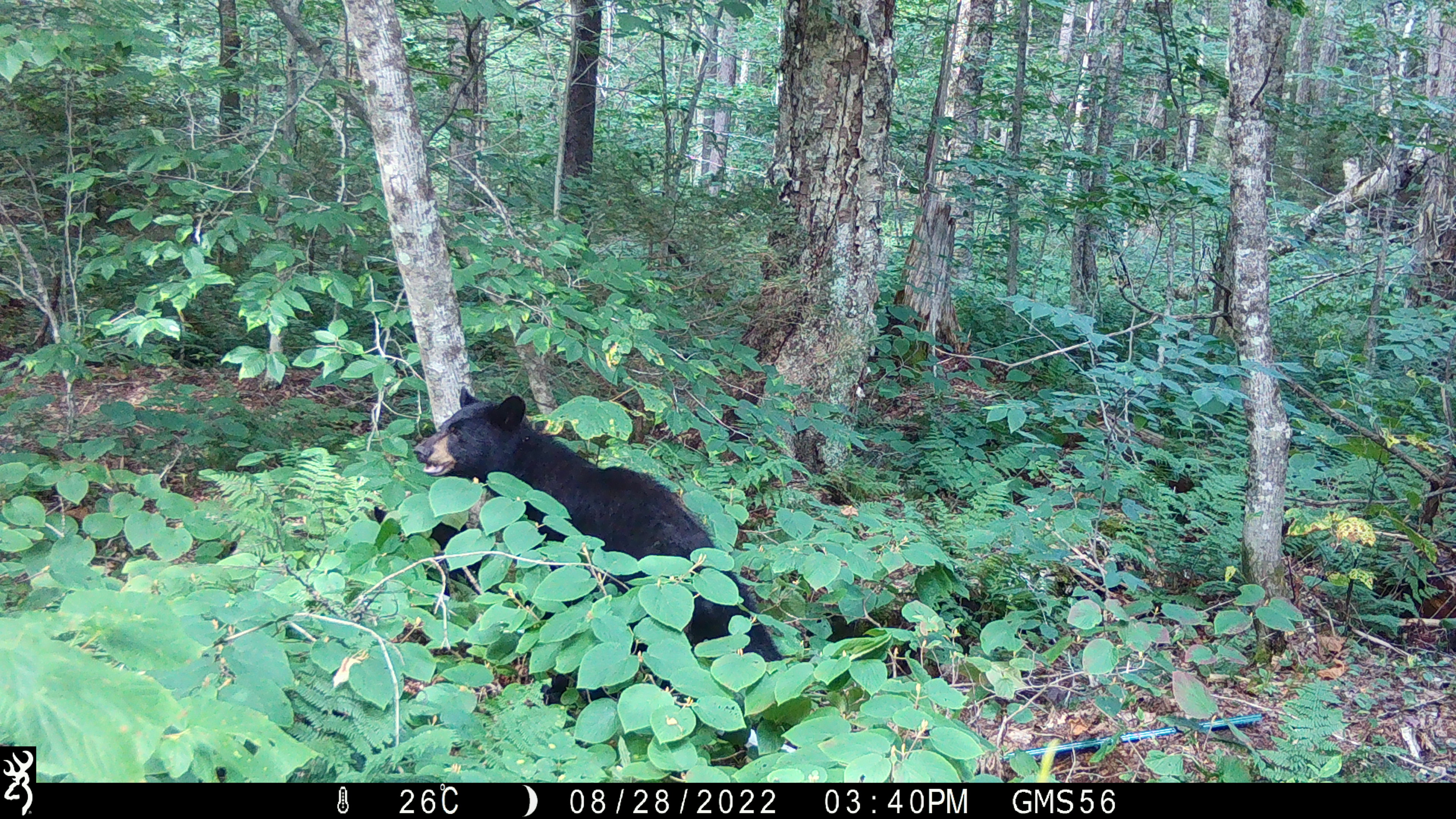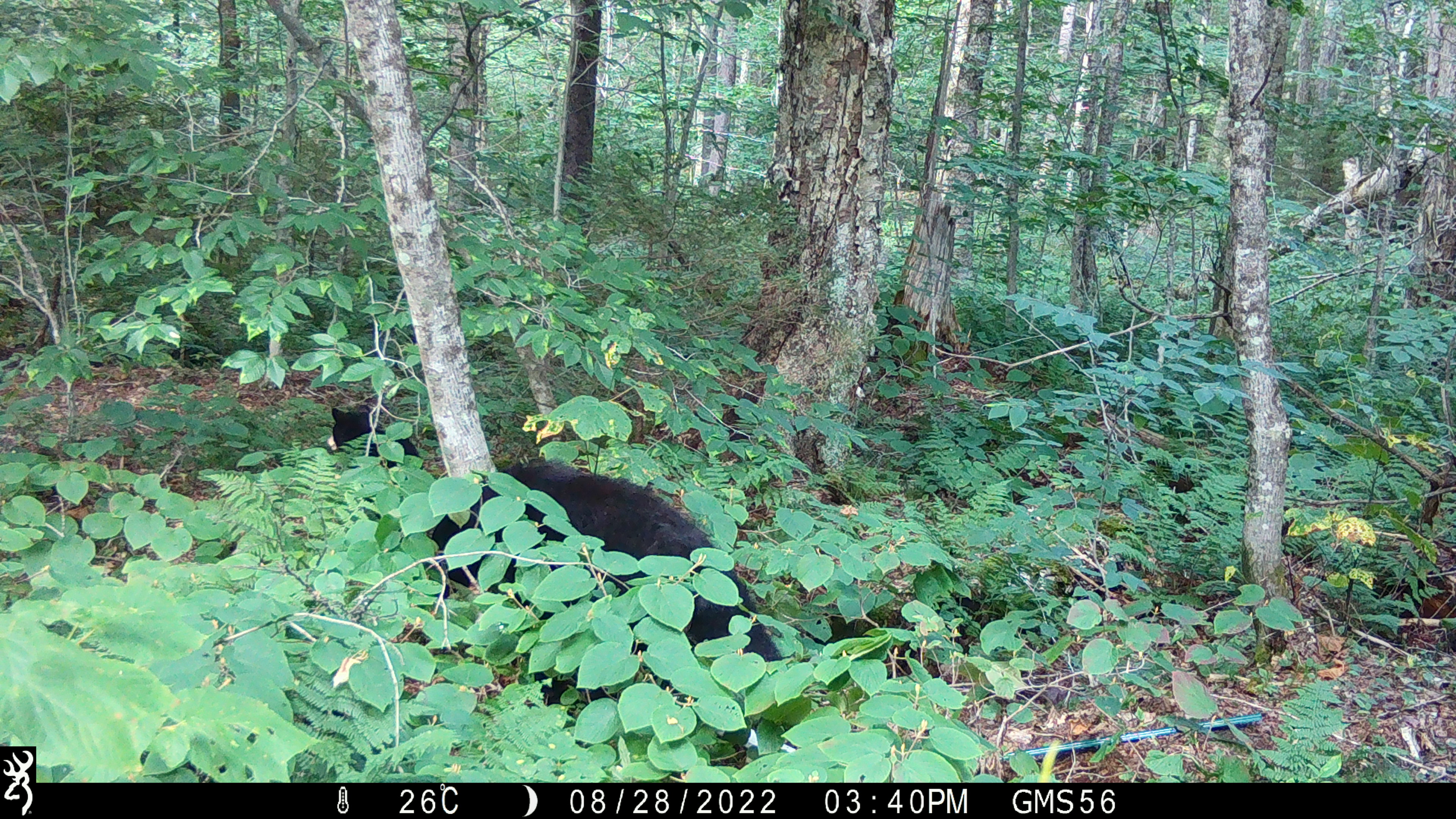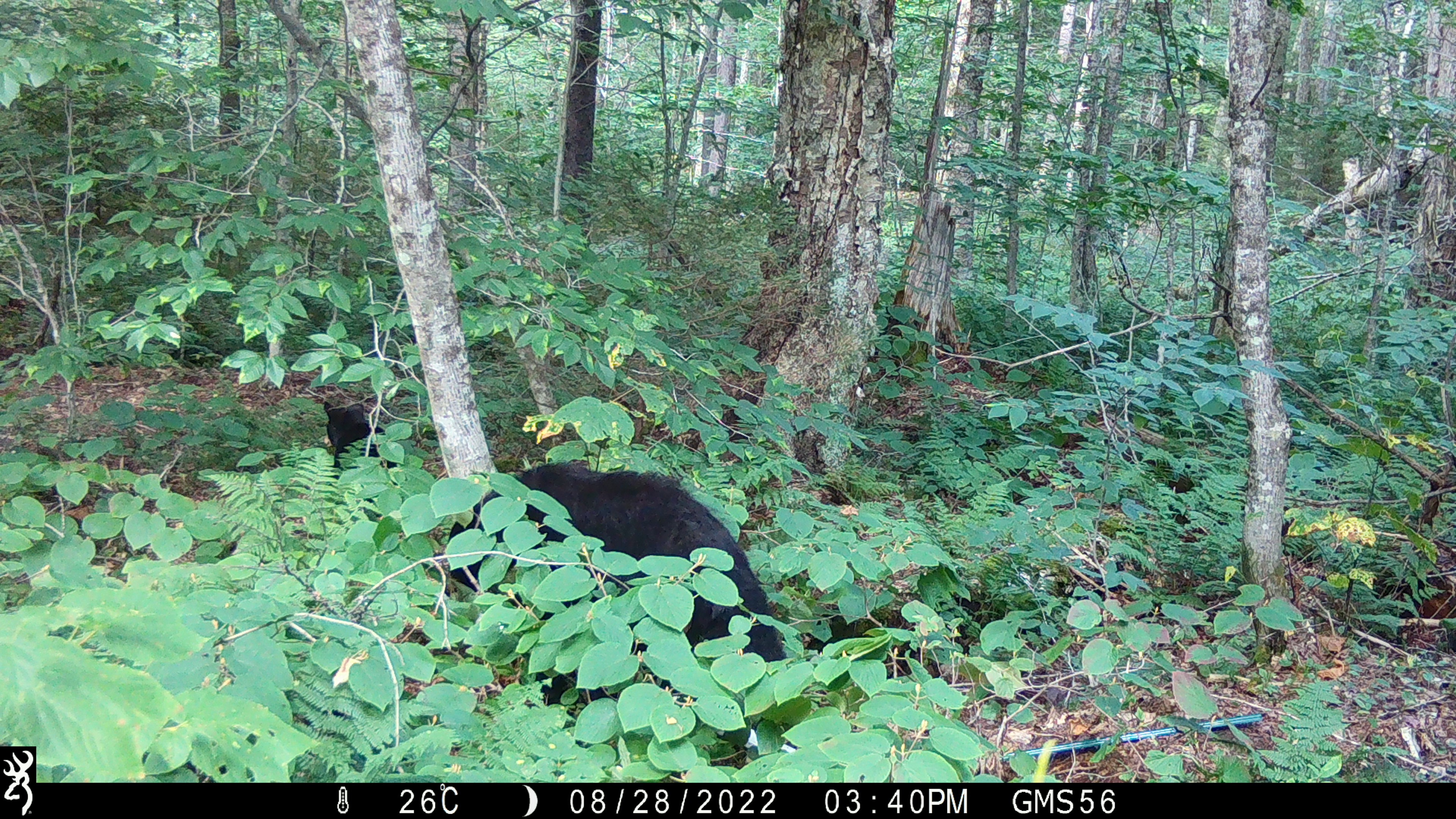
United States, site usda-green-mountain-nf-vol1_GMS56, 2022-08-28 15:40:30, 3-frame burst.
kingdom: Animalia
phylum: Chordata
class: Mammalia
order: Carnivora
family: Ursidae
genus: Ursus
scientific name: Ursus americanus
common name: black bear